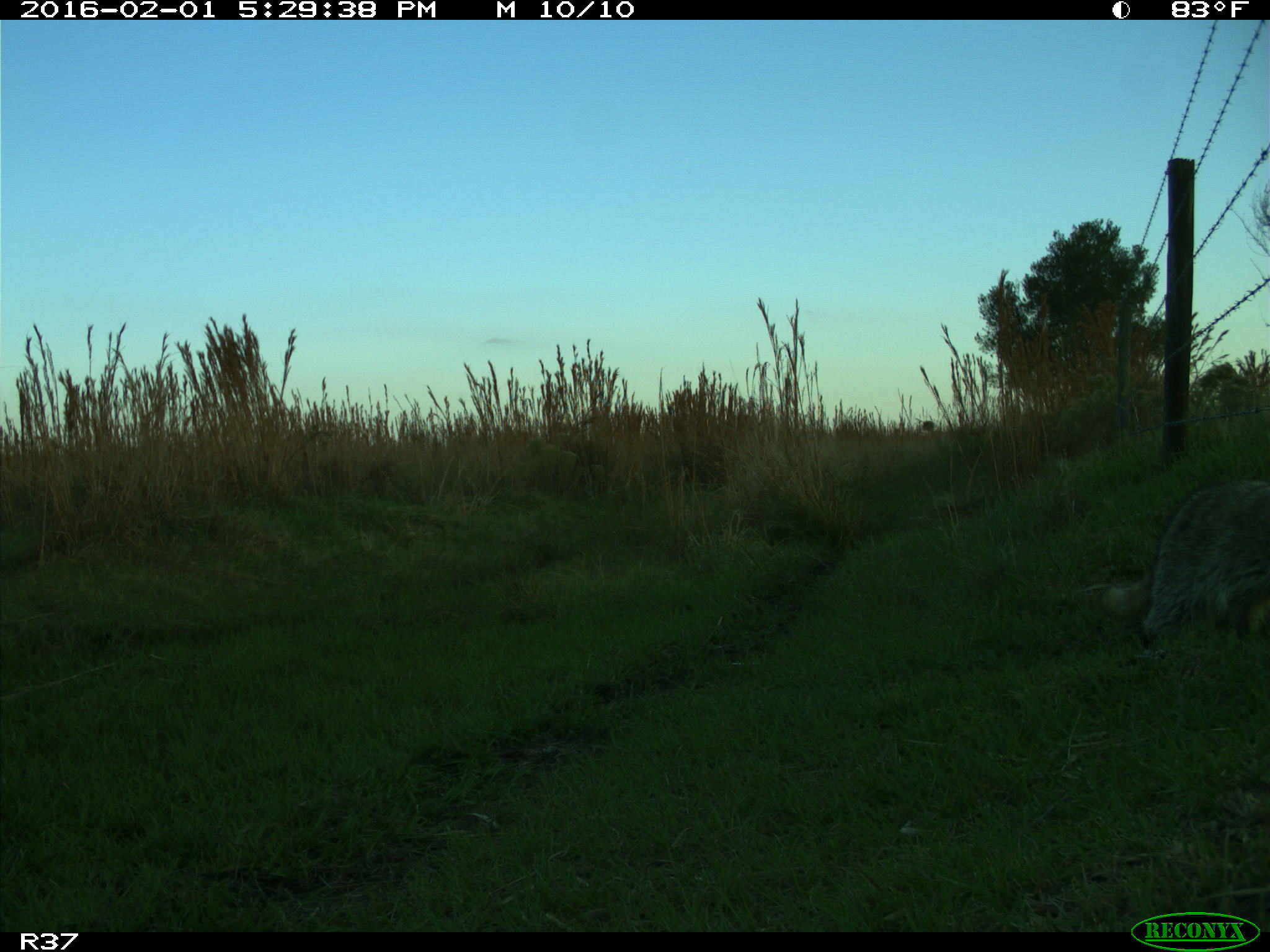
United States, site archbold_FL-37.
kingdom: Animalia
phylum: Chordata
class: Mammalia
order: Carnivora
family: Procyonidae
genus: Procyon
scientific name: Procyon lotor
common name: common raccoon